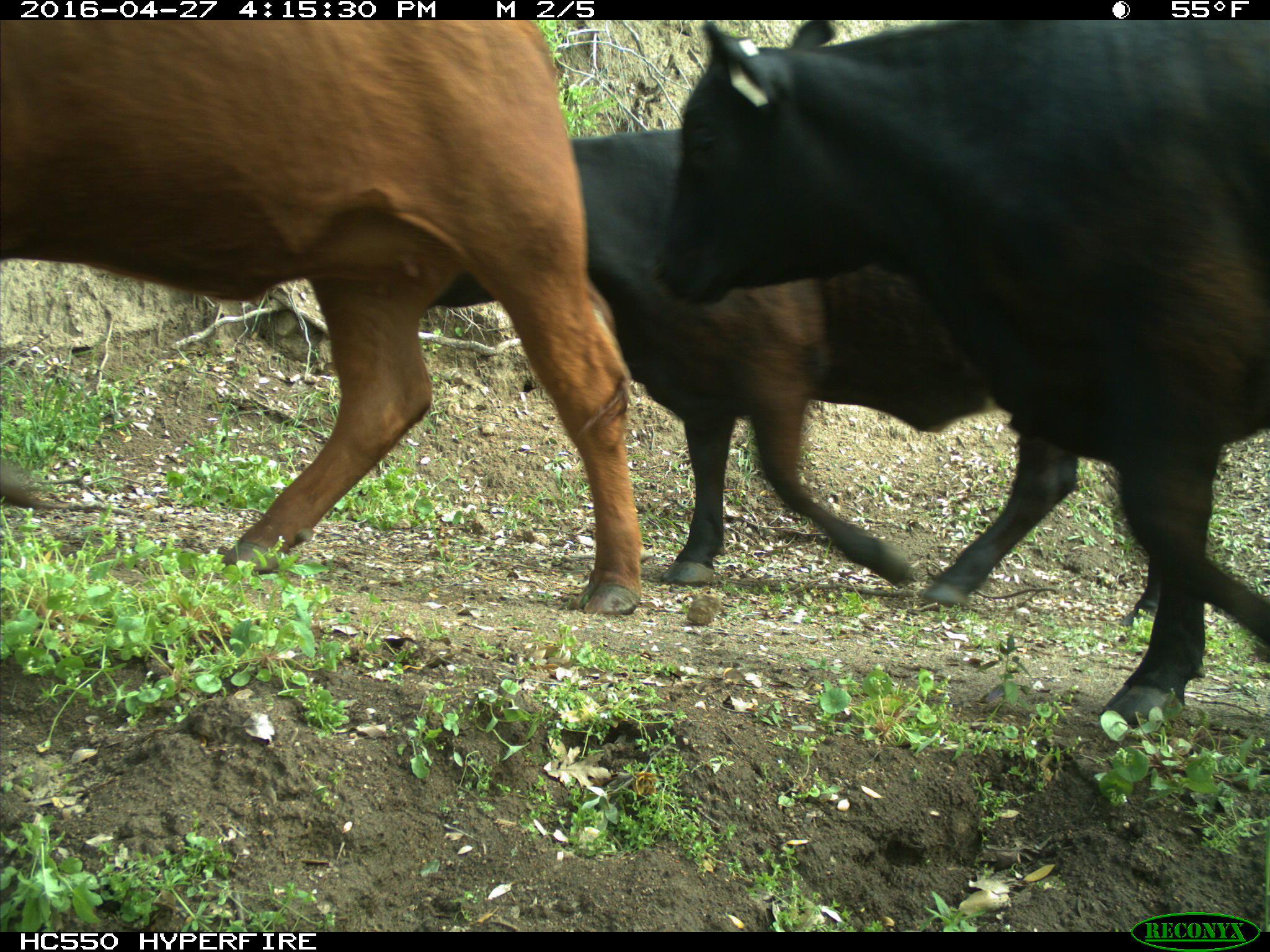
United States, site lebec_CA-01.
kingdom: Animalia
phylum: Chordata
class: Mammalia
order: Artiodactyla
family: Bovidae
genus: Bos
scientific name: Bos taurus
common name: domestic cow